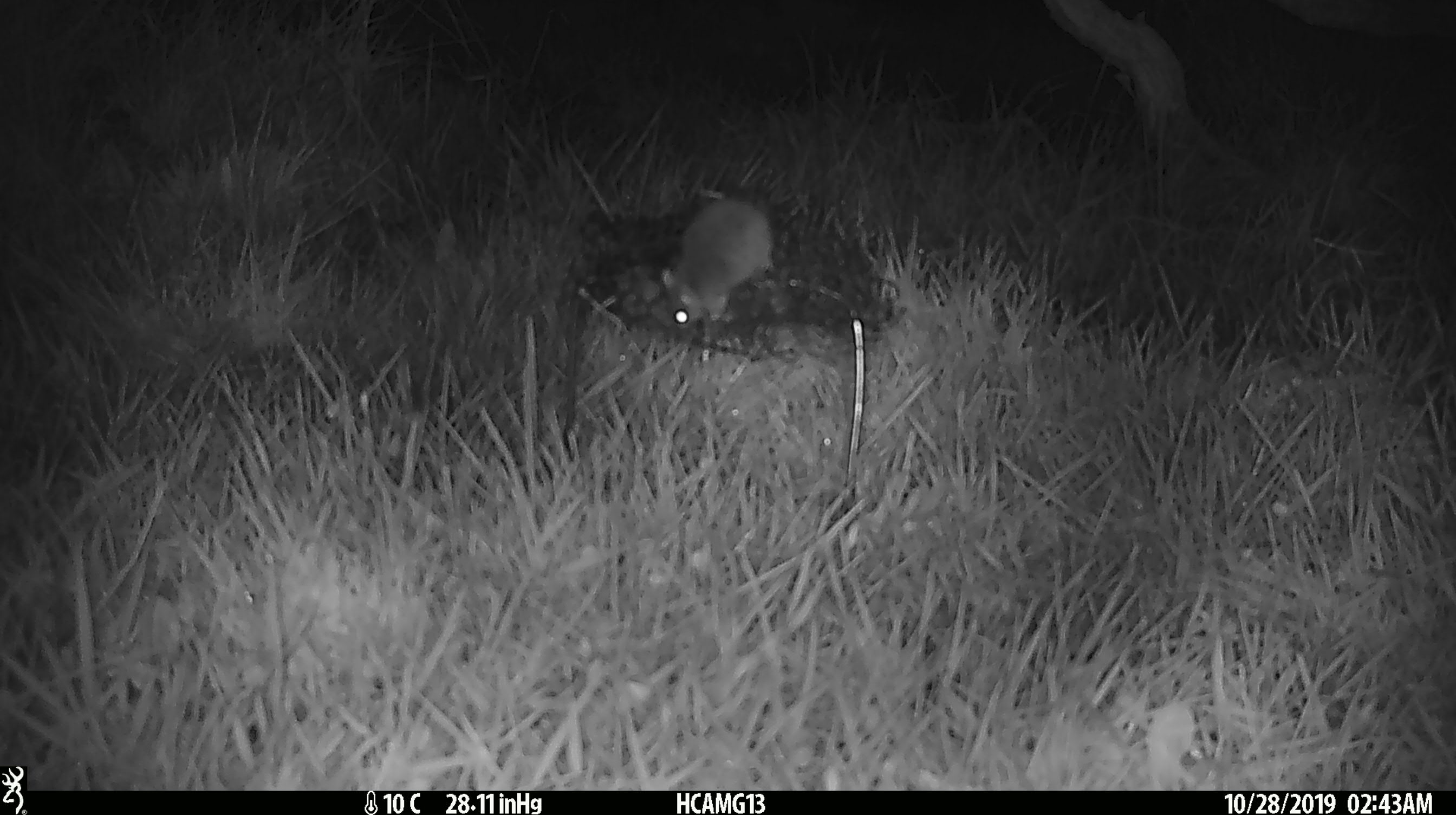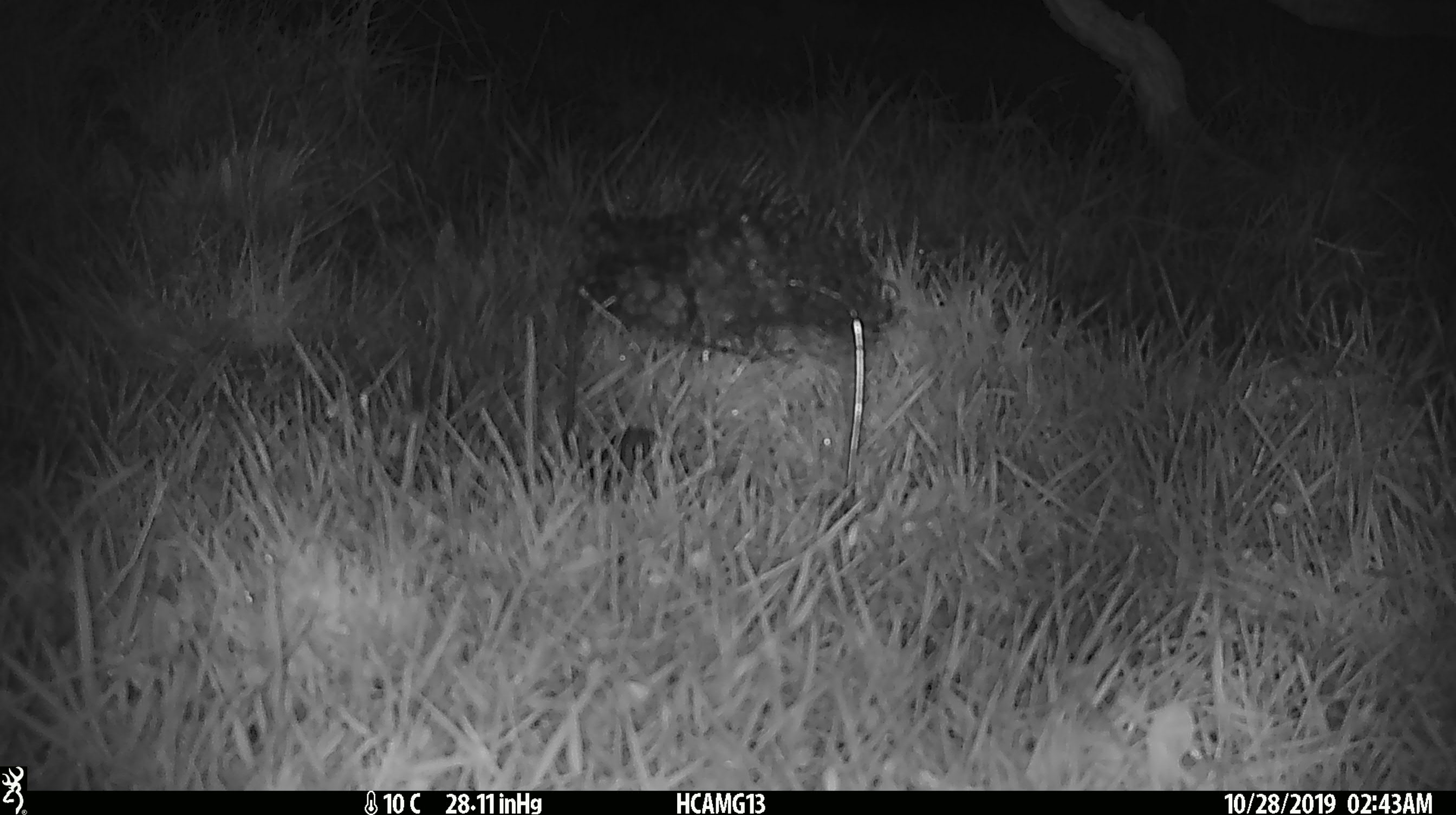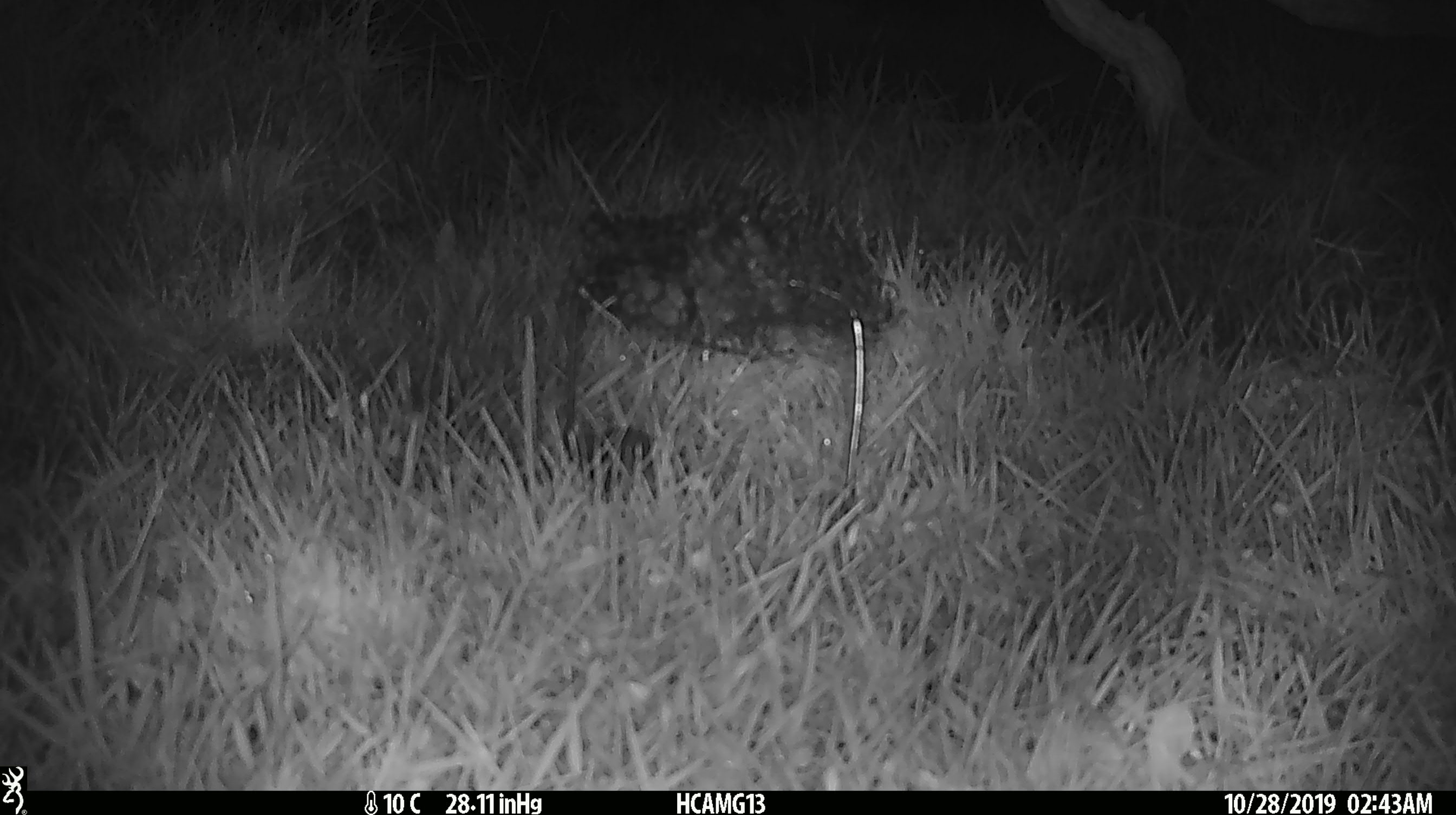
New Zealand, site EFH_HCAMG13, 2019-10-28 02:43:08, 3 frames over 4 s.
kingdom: Animalia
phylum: Chordata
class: Mammalia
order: Rodentia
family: Muridae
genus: Mus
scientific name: Mus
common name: mouse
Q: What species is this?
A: Mouse (Mus).